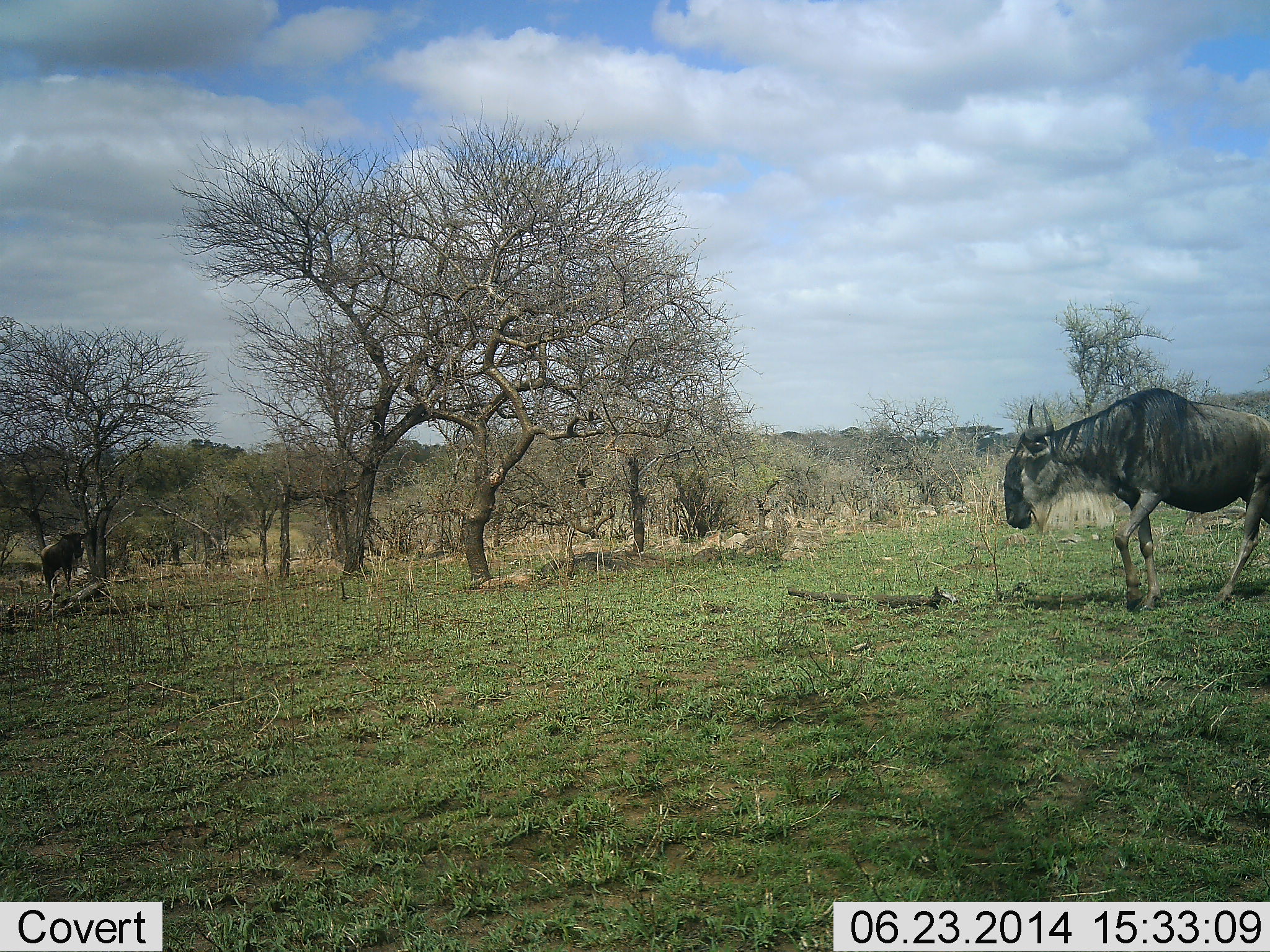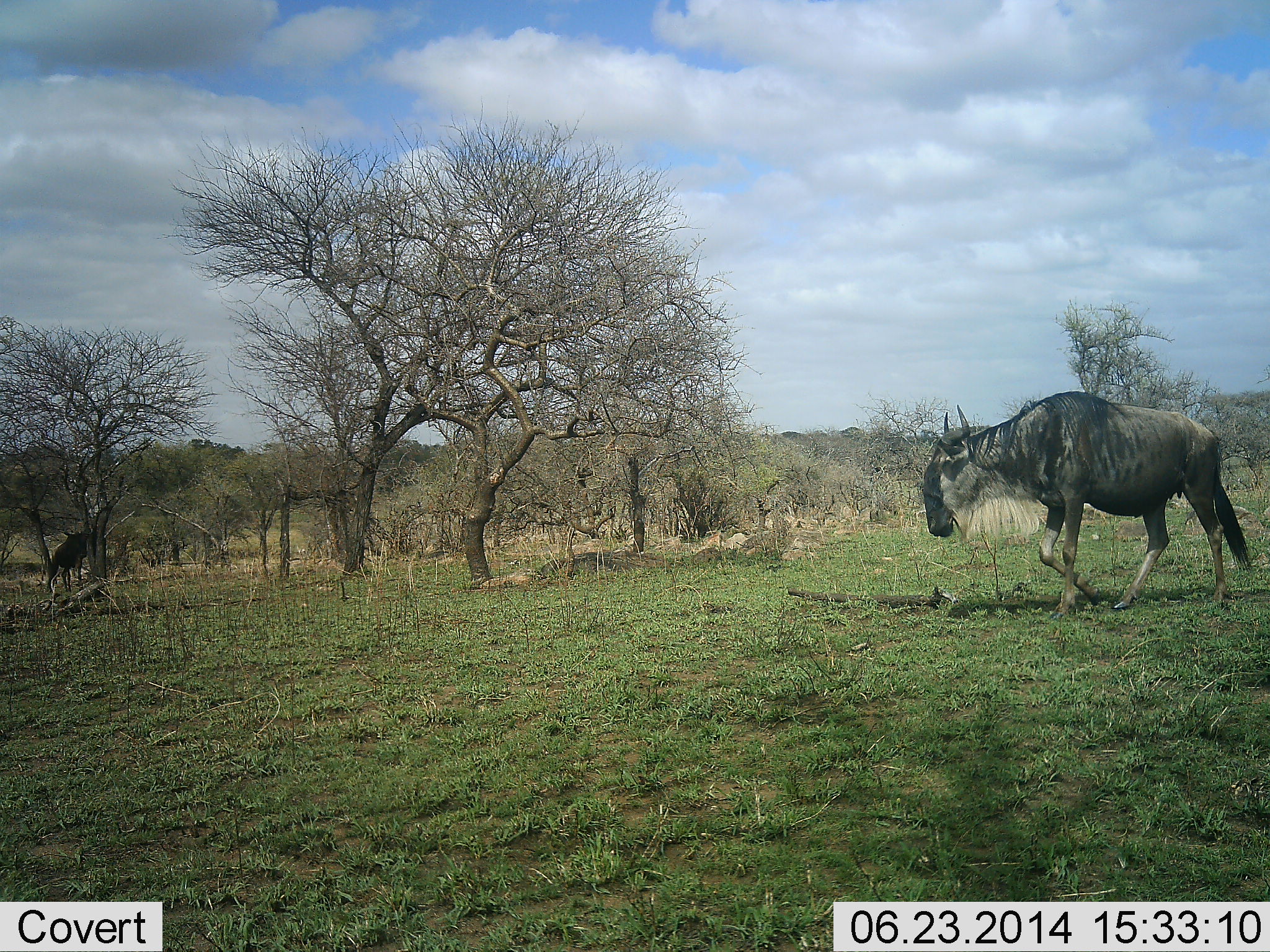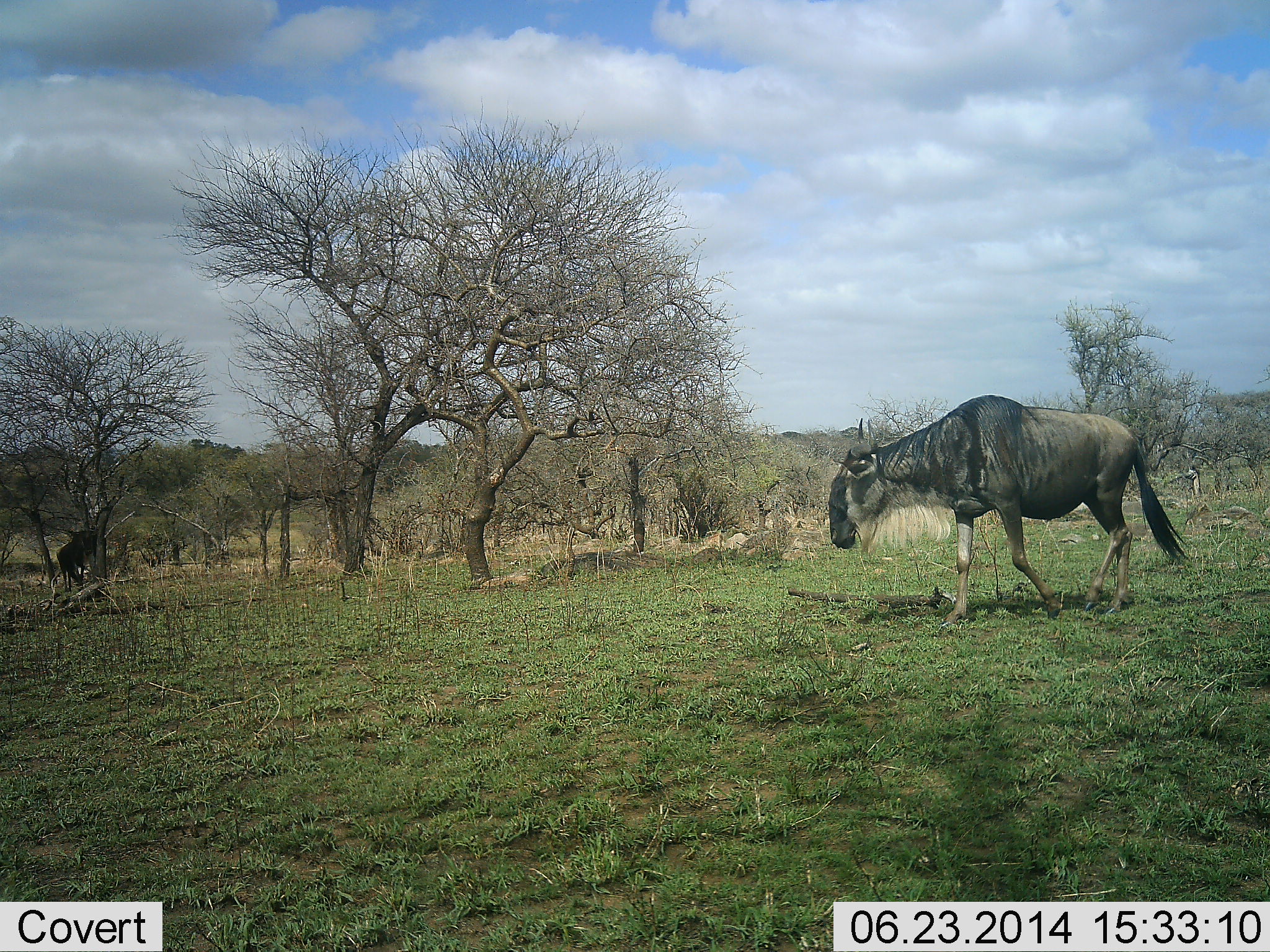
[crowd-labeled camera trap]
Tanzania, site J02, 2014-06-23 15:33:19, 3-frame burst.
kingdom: Animalia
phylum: Chordata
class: Mammalia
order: Artiodactyla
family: Bovidae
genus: Connochaetes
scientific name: Connochaetes taurinus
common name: blue wildebeest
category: wildebeest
Wildebeest (blue wildebeest) (Connochaetes taurinus), count 2. Behavior (volunteer vote fractions): standing 0%, resting 0%, moving 100%, interacting 0%. Young present (vote fraction): 0%. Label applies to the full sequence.